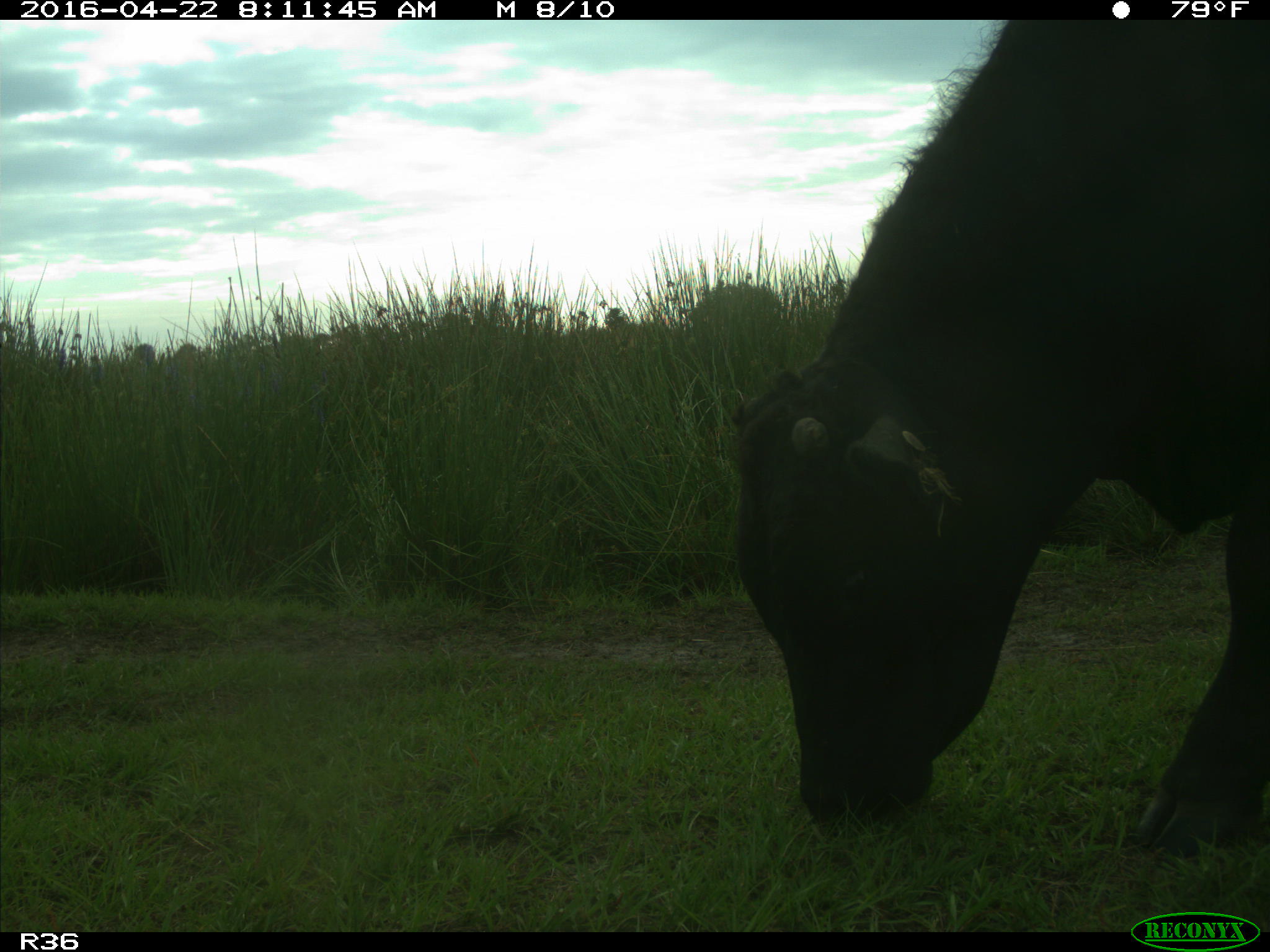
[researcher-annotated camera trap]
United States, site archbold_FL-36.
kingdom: Animalia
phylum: Chordata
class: Mammalia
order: Artiodactyla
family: Bovidae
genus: Bos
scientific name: Bos taurus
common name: domestic cow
Bos taurus (domestic cow).